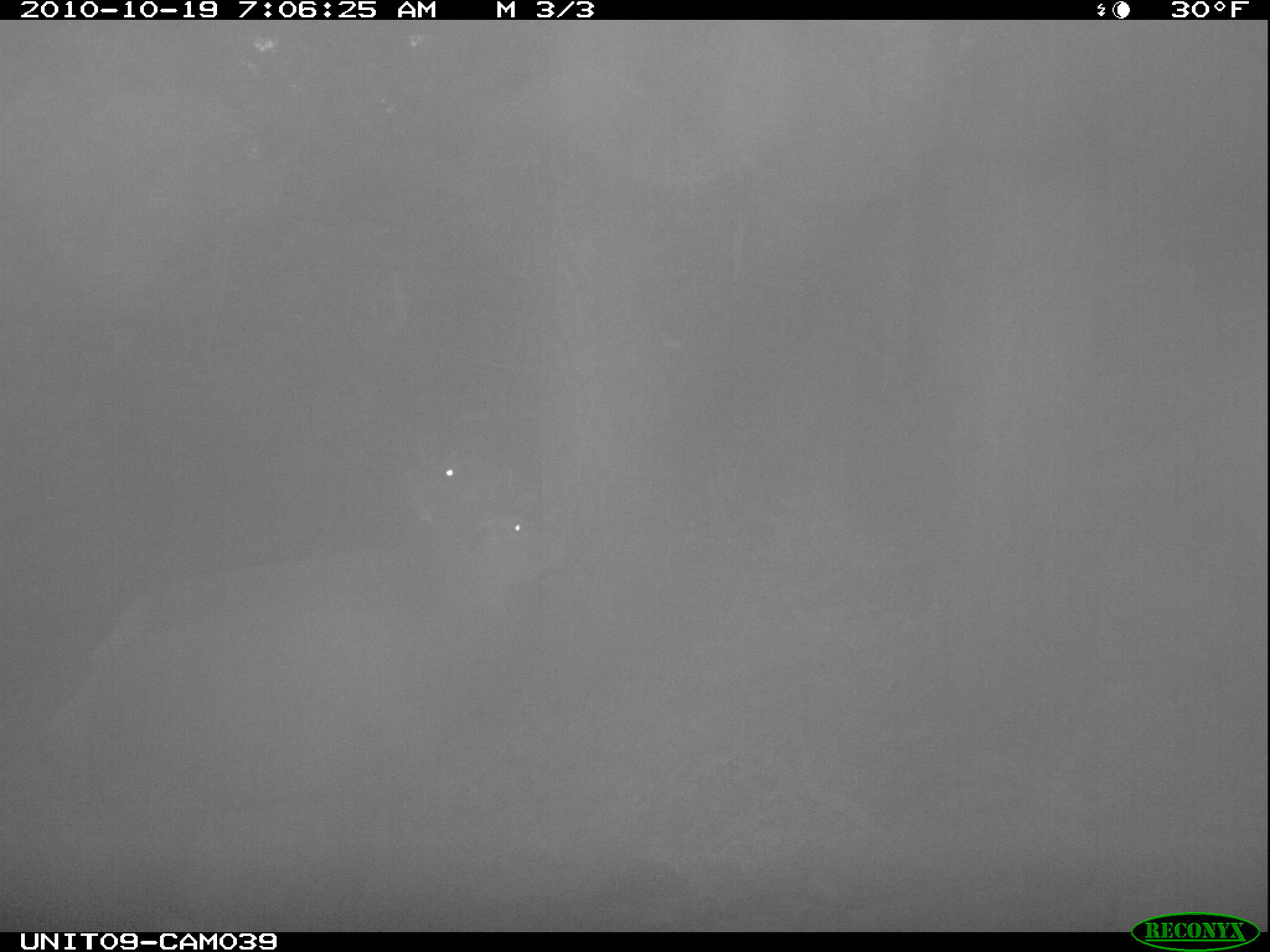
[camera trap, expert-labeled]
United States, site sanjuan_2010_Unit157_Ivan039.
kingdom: Animalia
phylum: Chordata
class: Mammalia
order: Artiodactyla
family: Cervidae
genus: Cervus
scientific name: Cervus elaphus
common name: red deer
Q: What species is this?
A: Cervus elaphus (red deer).